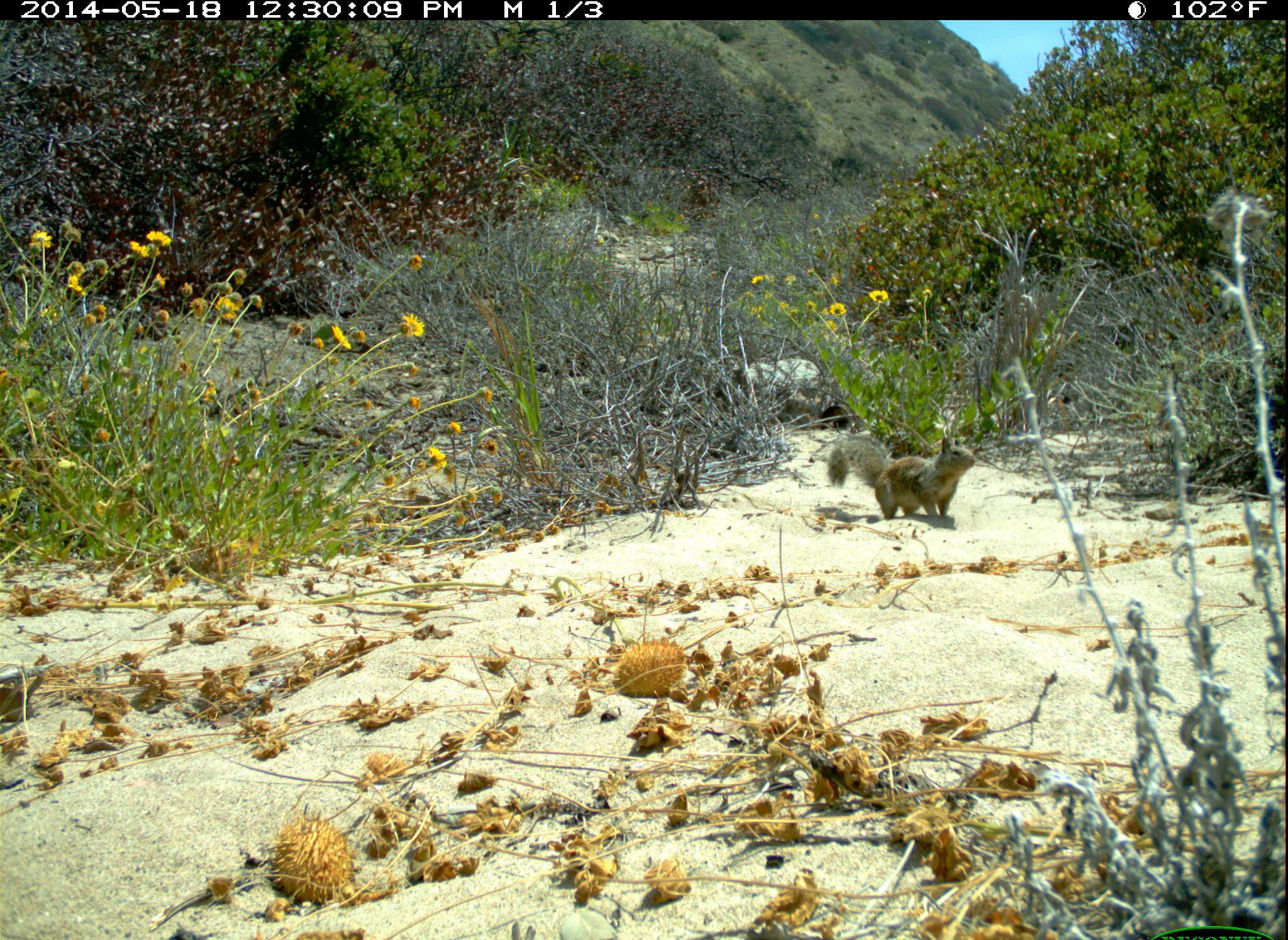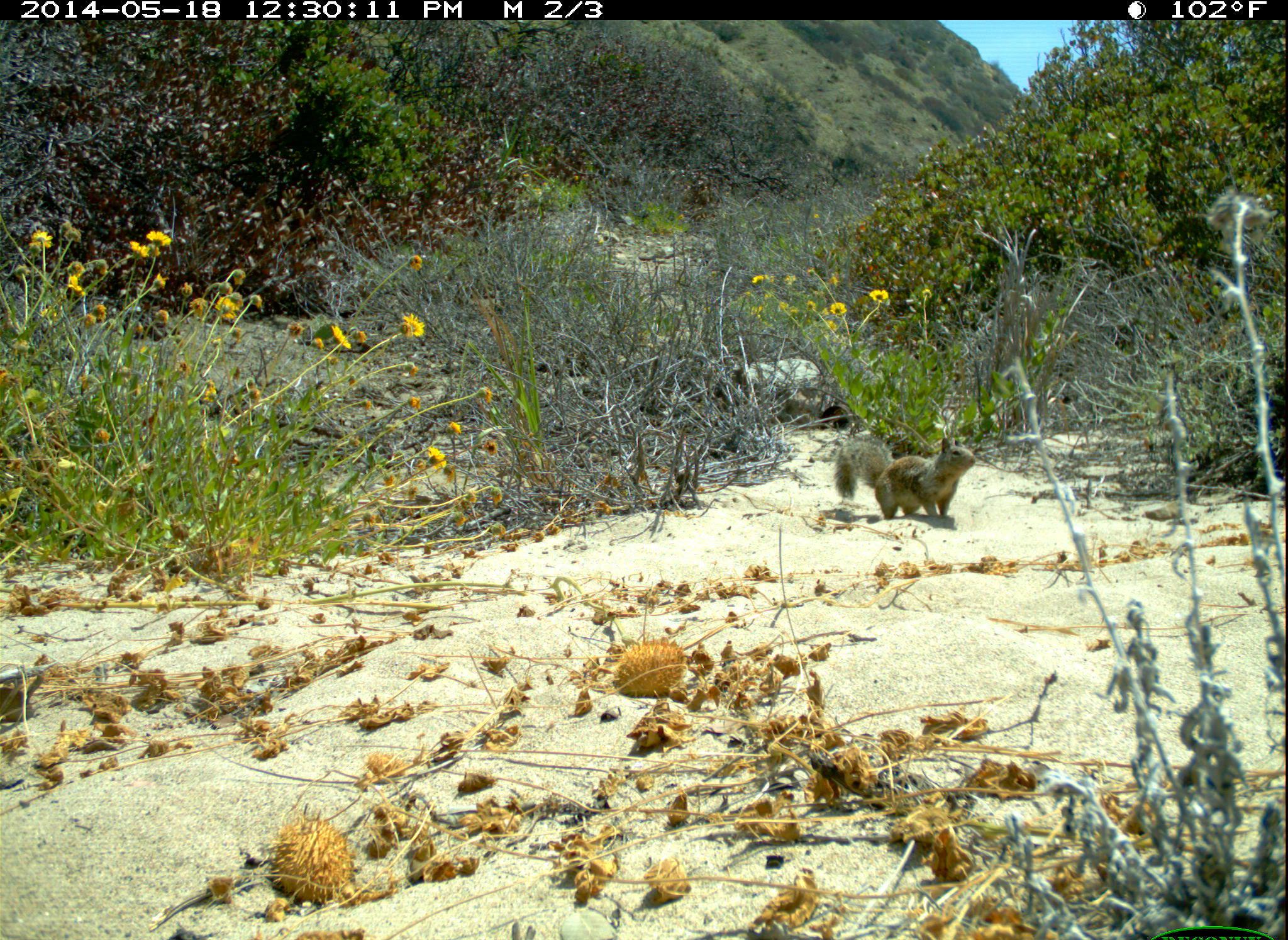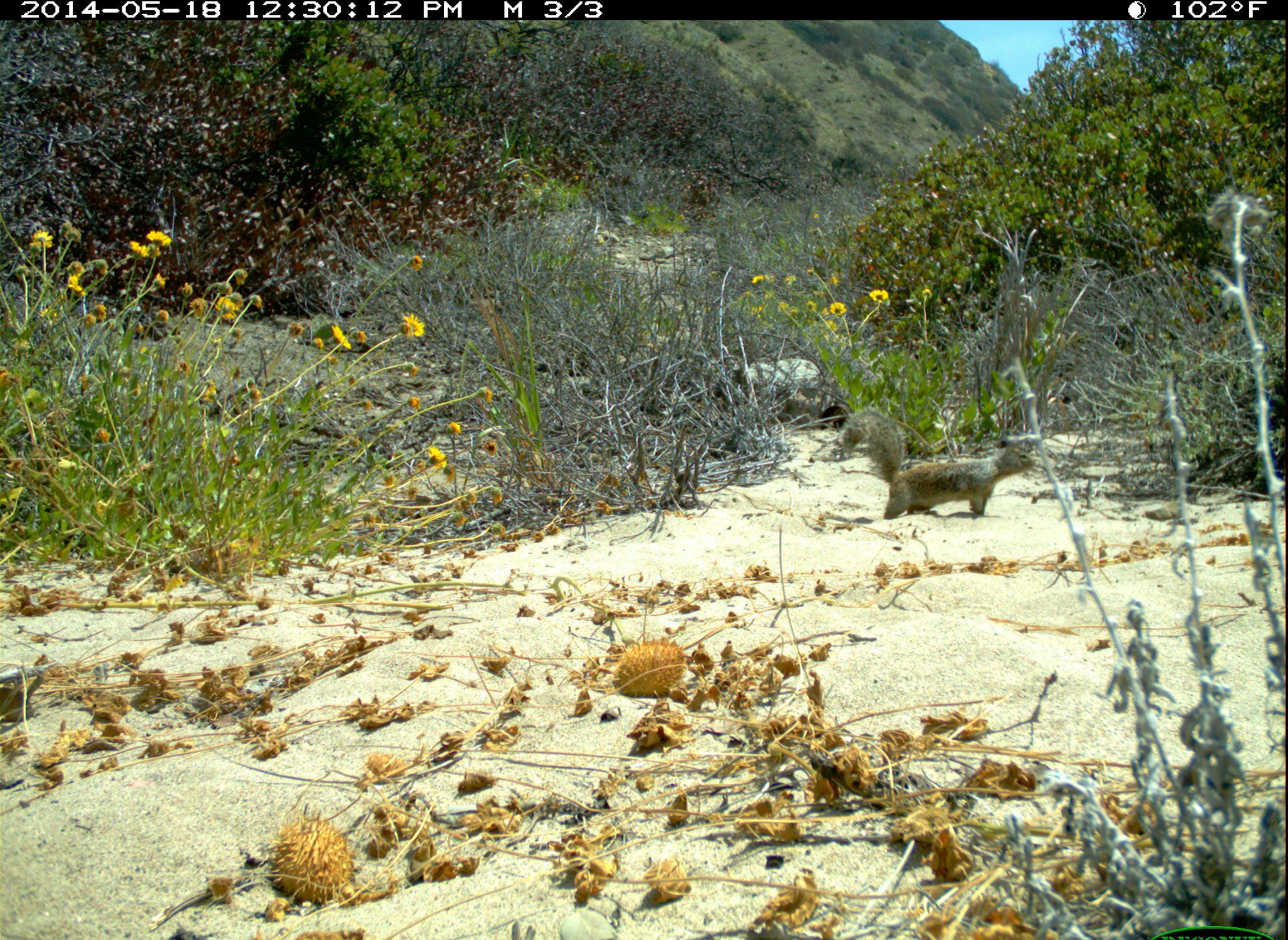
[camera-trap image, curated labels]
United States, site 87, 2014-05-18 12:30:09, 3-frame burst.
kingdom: Animalia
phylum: Chordata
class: Mammalia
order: Rodentia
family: Sciuridae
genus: Sciurus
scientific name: Sciurus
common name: squirrel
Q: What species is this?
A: Squirrel (Sciurus).